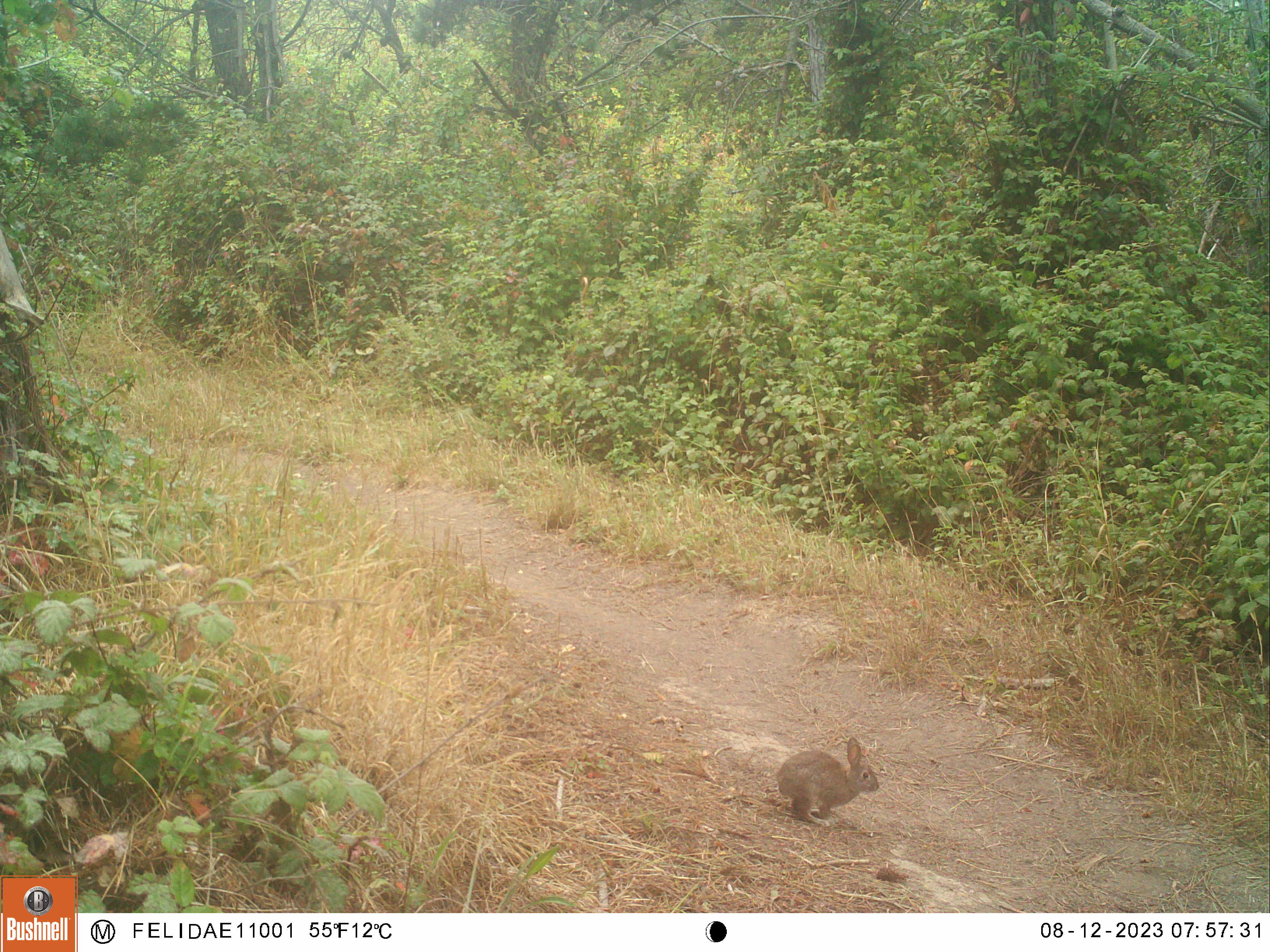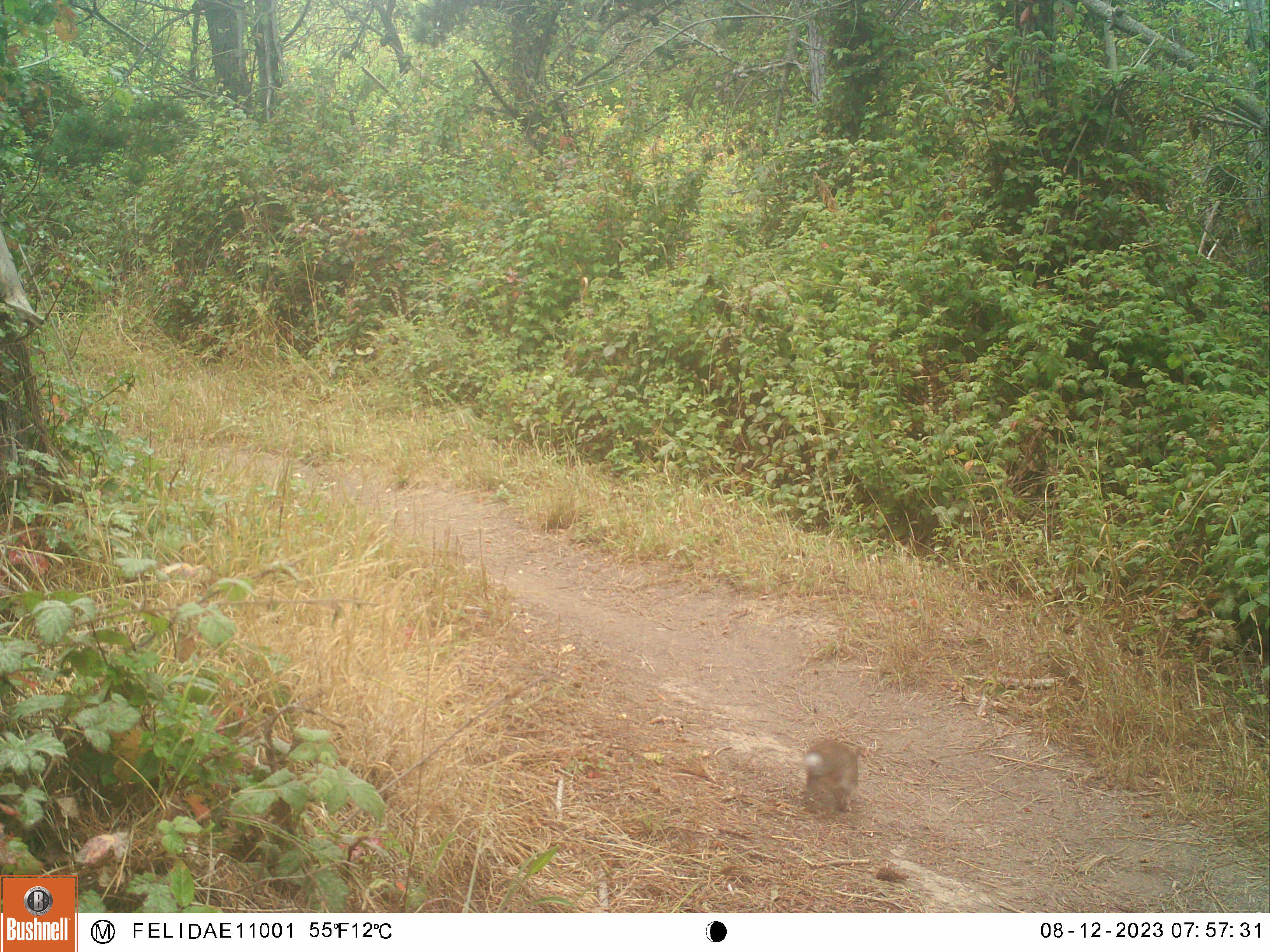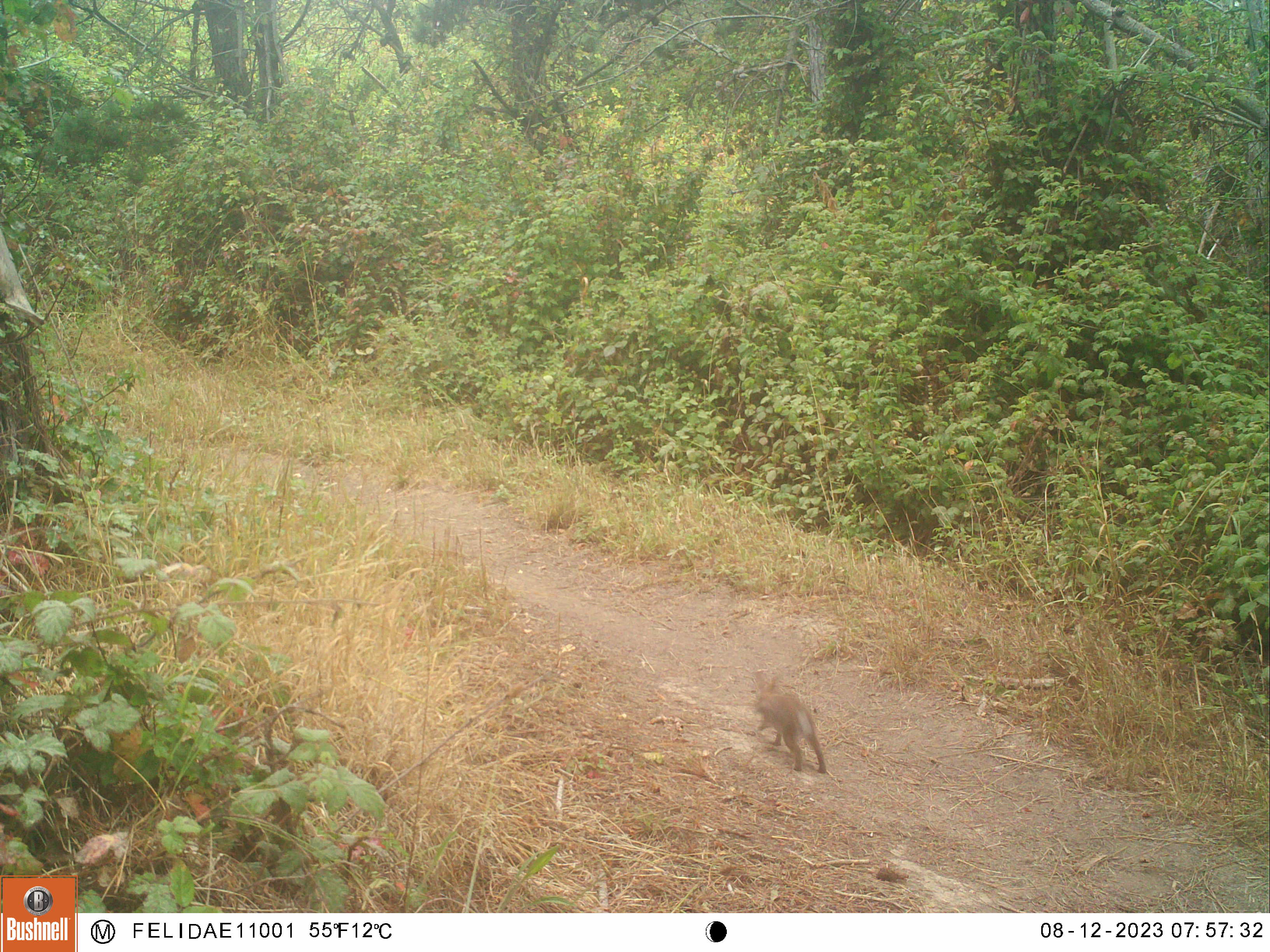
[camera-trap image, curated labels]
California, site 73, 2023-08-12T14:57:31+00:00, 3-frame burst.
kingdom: Animalia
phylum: Chordata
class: Mammalia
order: Lagomorpha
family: Leporidae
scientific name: Leporidae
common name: rabbit